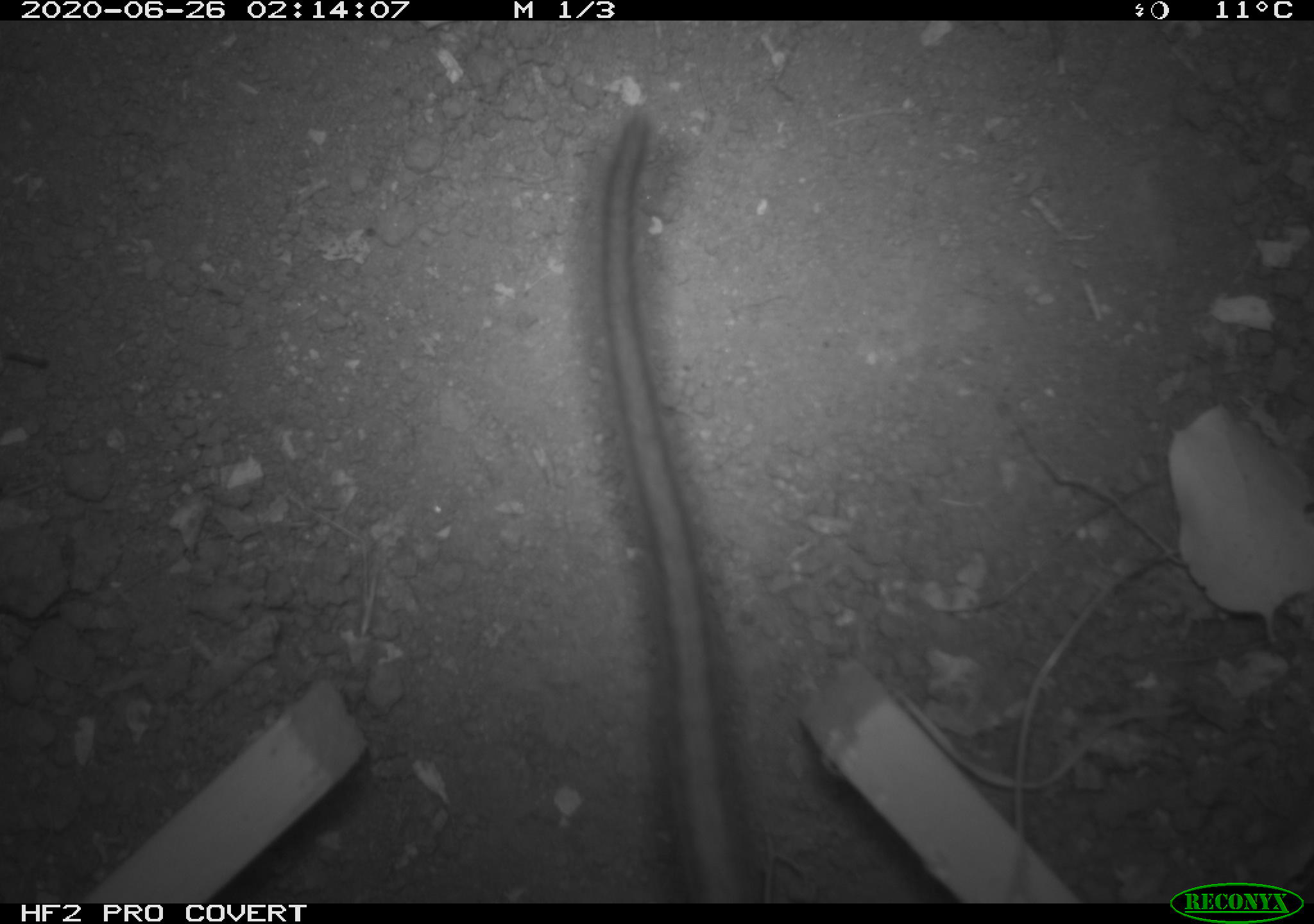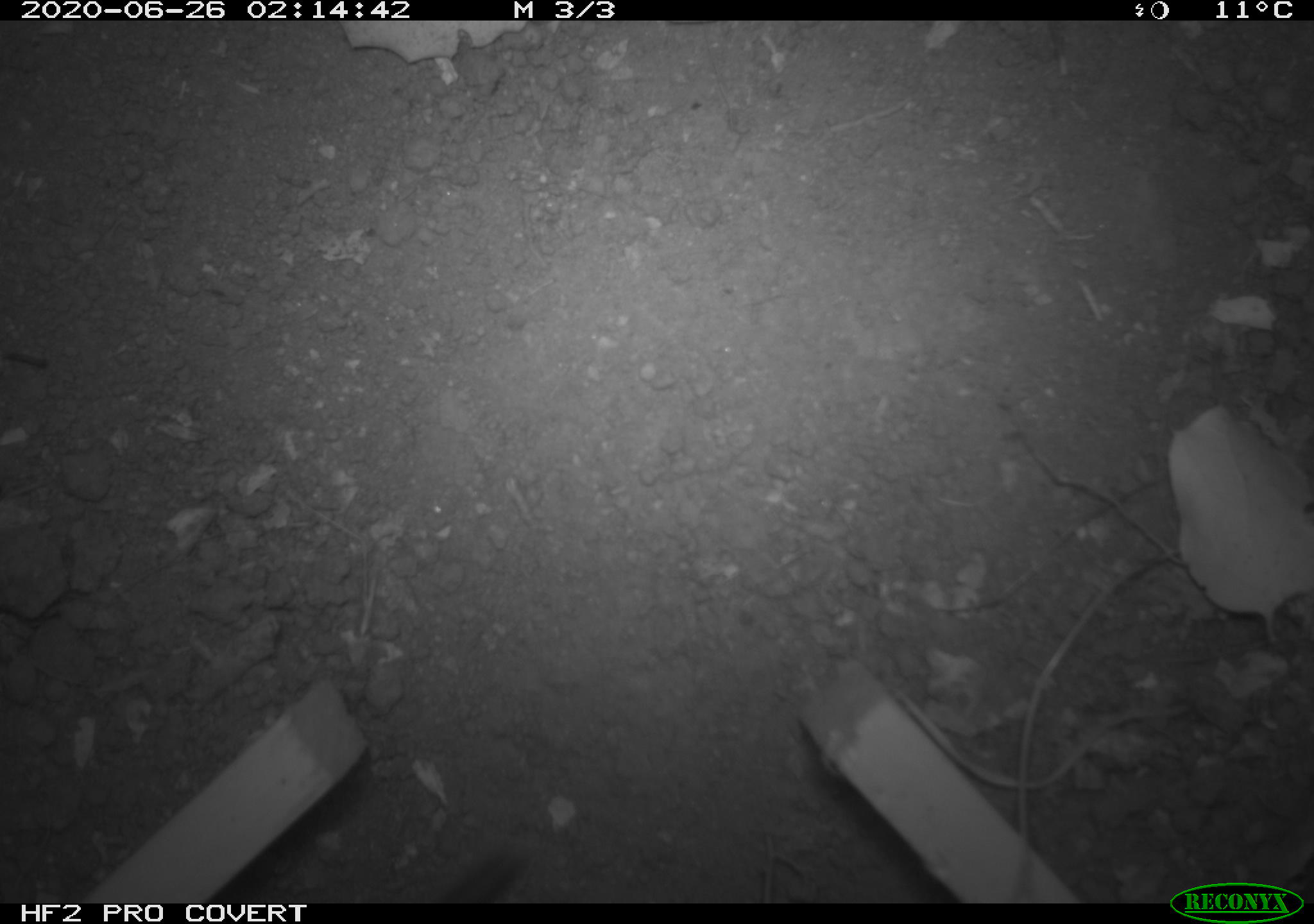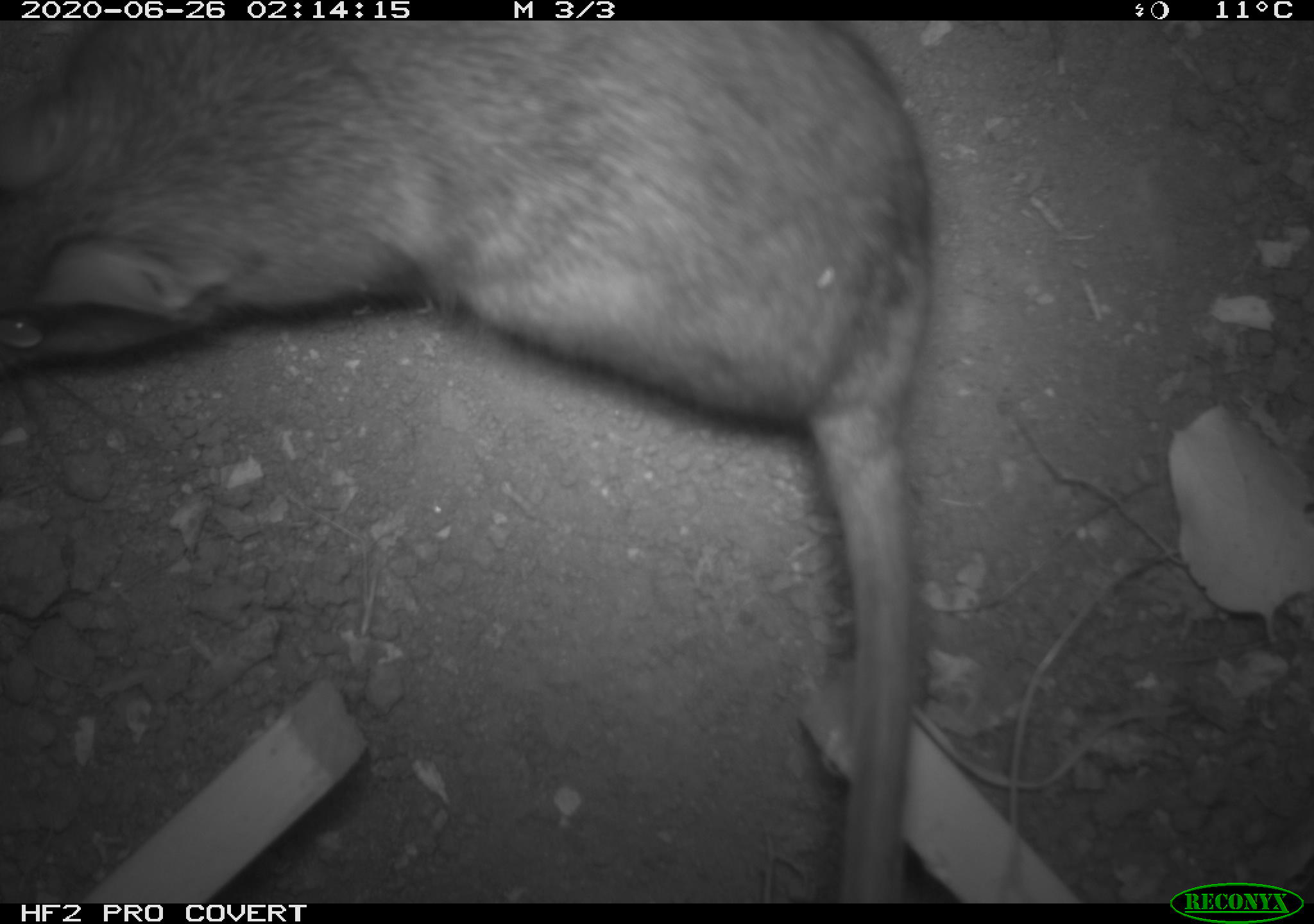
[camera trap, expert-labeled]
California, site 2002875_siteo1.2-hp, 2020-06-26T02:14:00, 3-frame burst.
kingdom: Animalia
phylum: Chordata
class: Mammalia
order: Rodentia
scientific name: Rodentia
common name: rodent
Rodent (Rodentia).